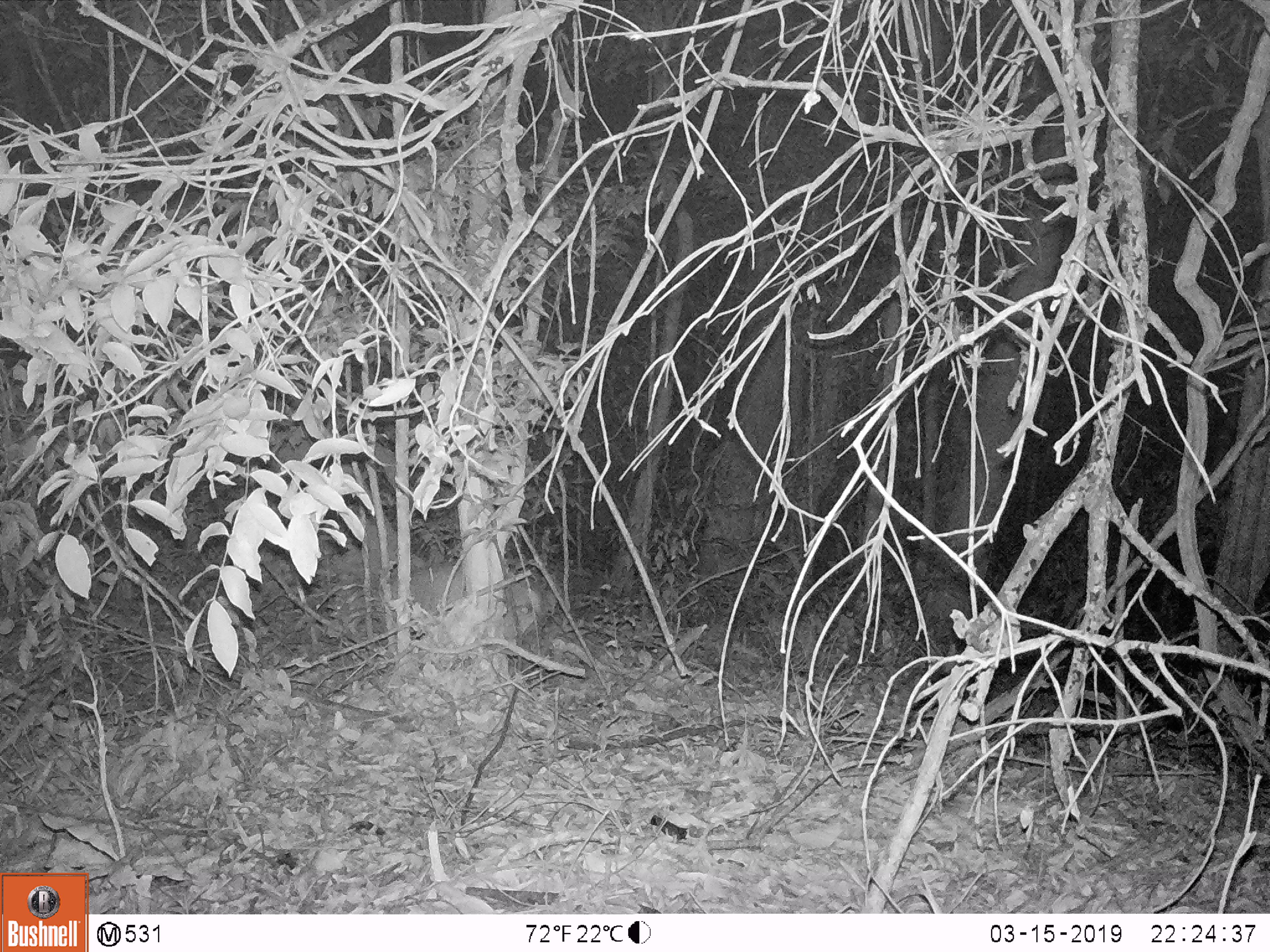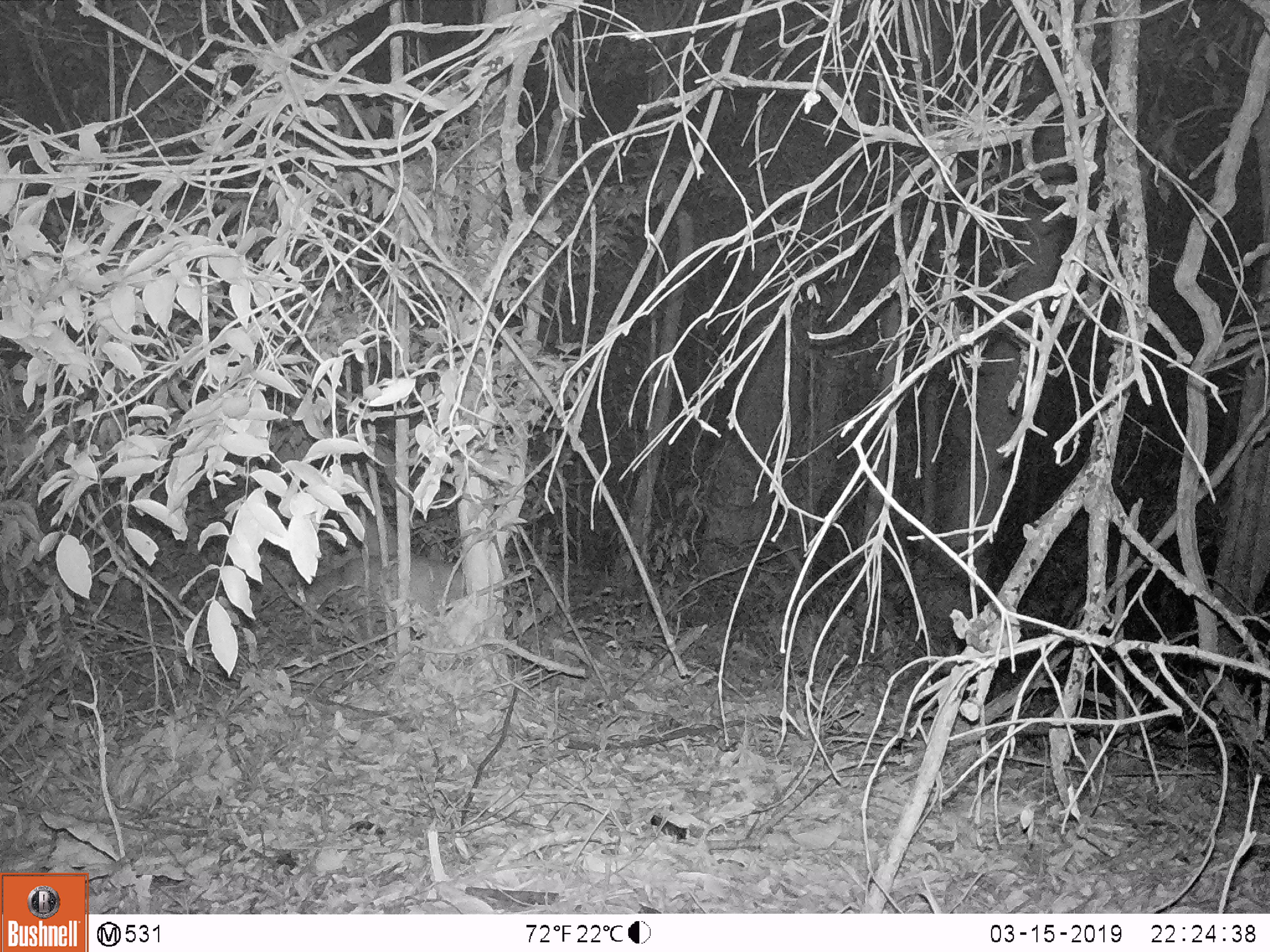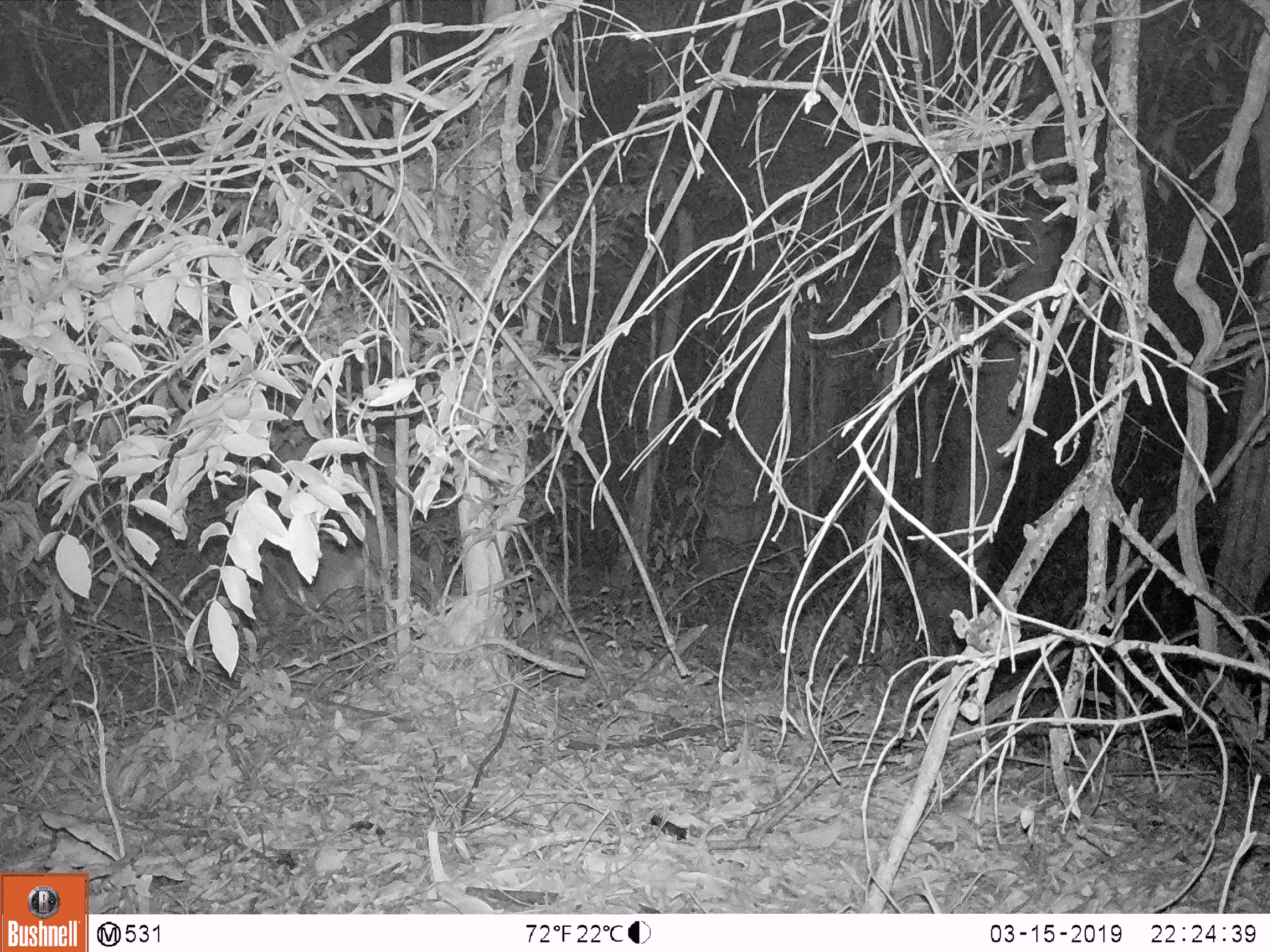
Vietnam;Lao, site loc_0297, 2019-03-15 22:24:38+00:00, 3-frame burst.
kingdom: Animalia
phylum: Chordata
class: Mammalia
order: Artiodactyla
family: Cervidae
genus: Muntiacus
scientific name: Muntiacus rooseveltorum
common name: roosevelt's muntjac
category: roosevelts muntjac group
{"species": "roosevelts muntjac group (roosevelt's muntjac) (Muntiacus rooseveltorum)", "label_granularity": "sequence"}